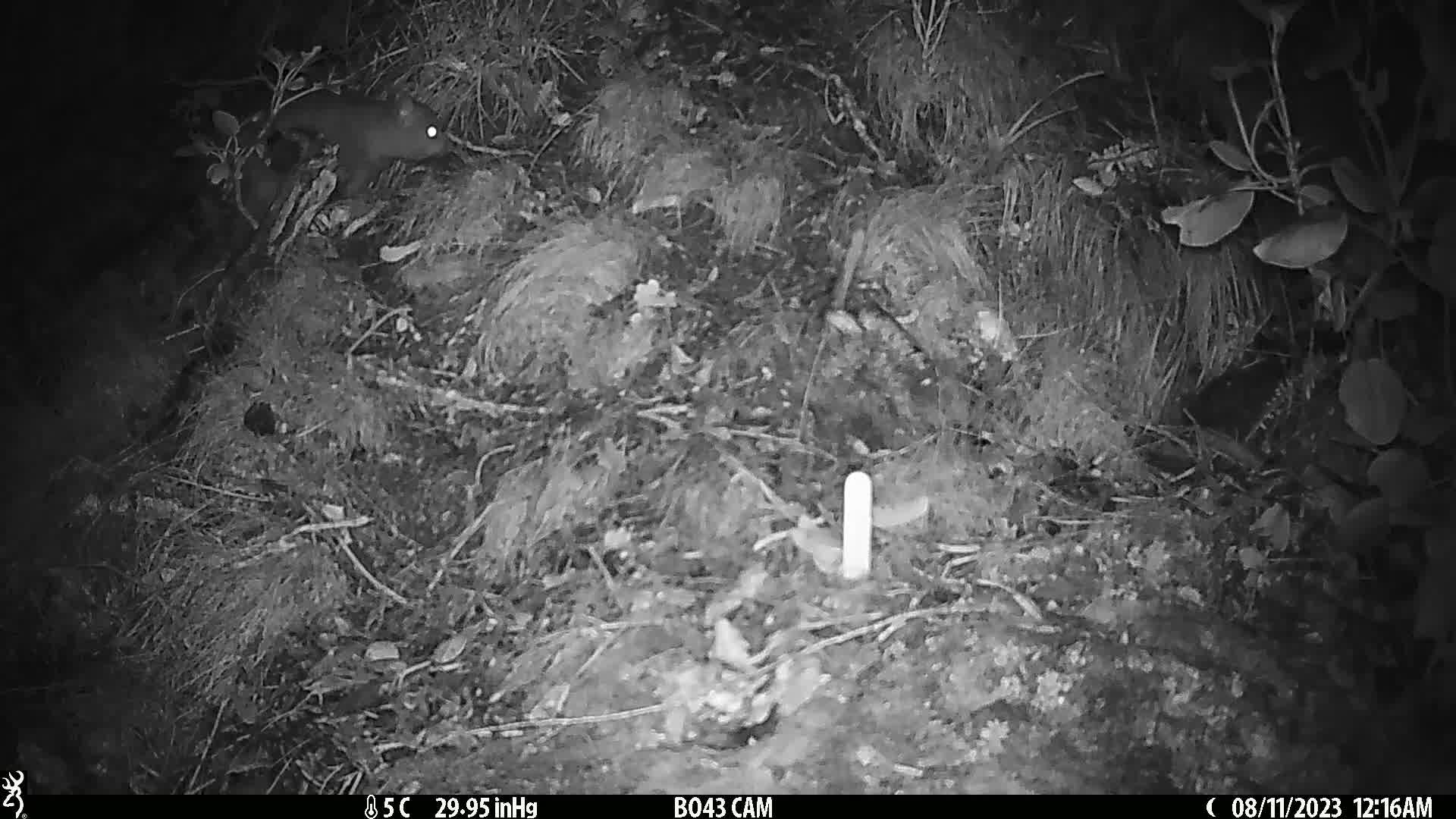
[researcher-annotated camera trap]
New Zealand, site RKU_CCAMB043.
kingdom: Animalia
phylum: Chordata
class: Mammalia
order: Diprotodontia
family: Phalangeridae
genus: Trichosurus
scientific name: Trichosurus vulpecula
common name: common brushtail possum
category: possum